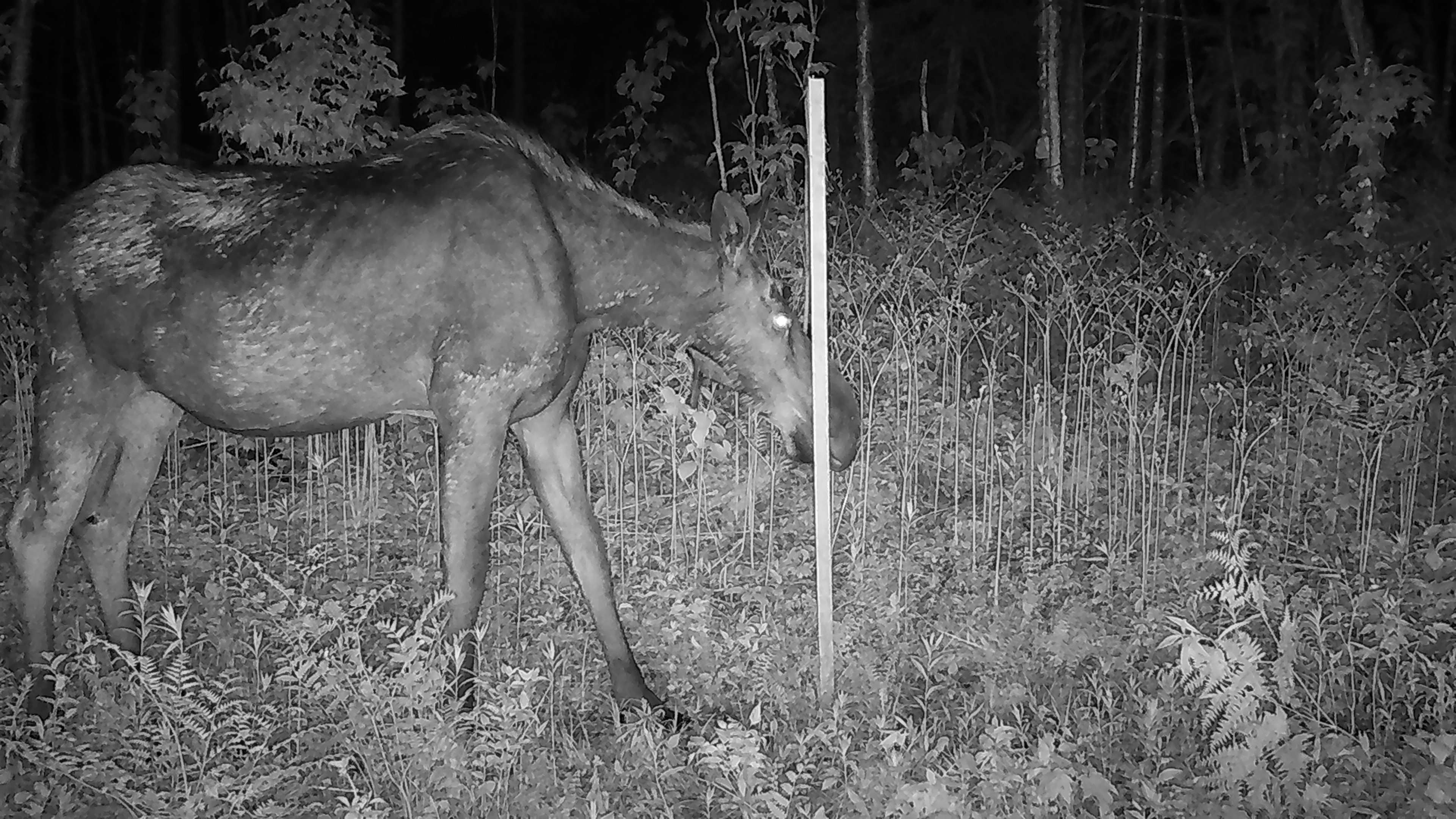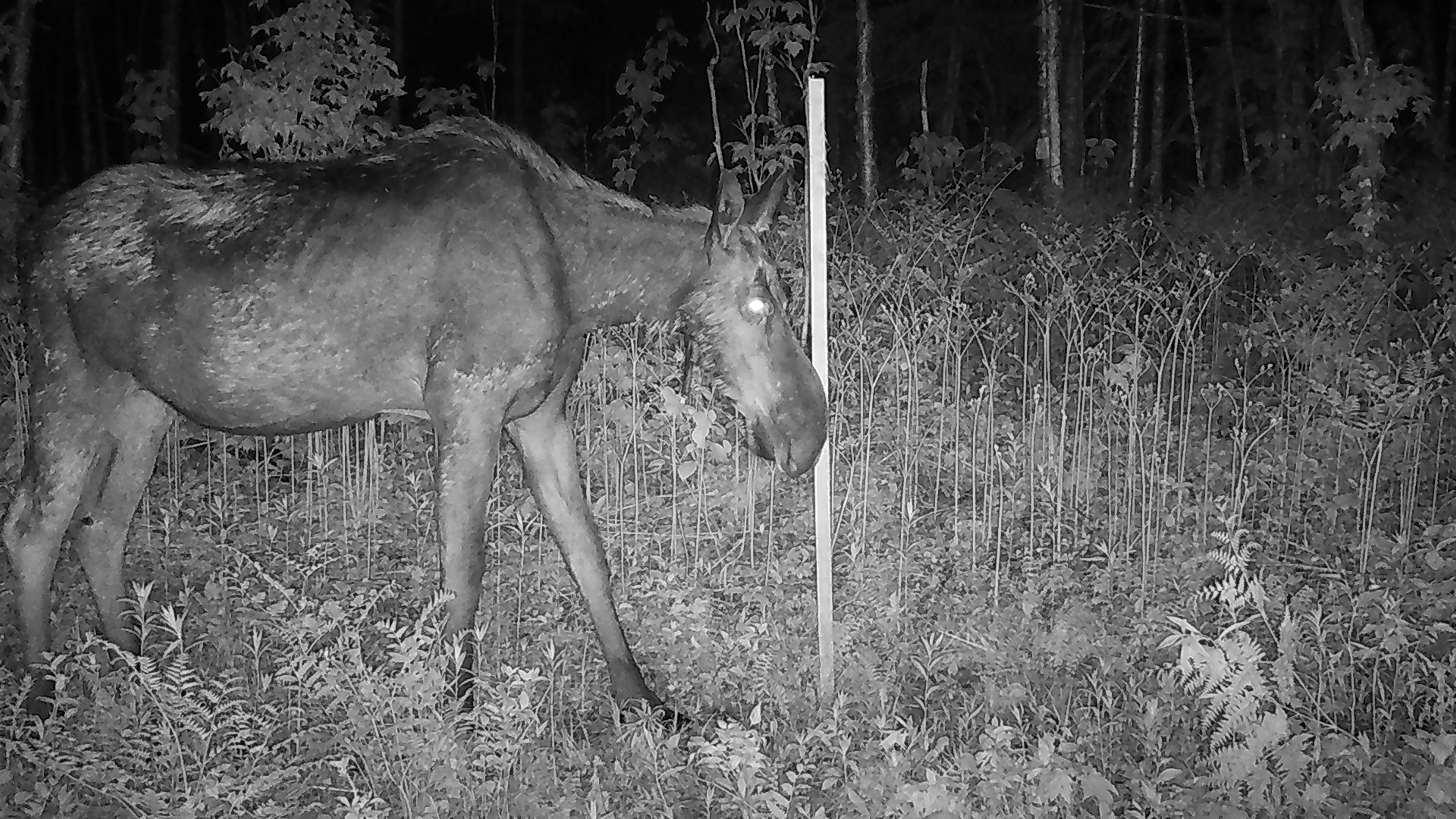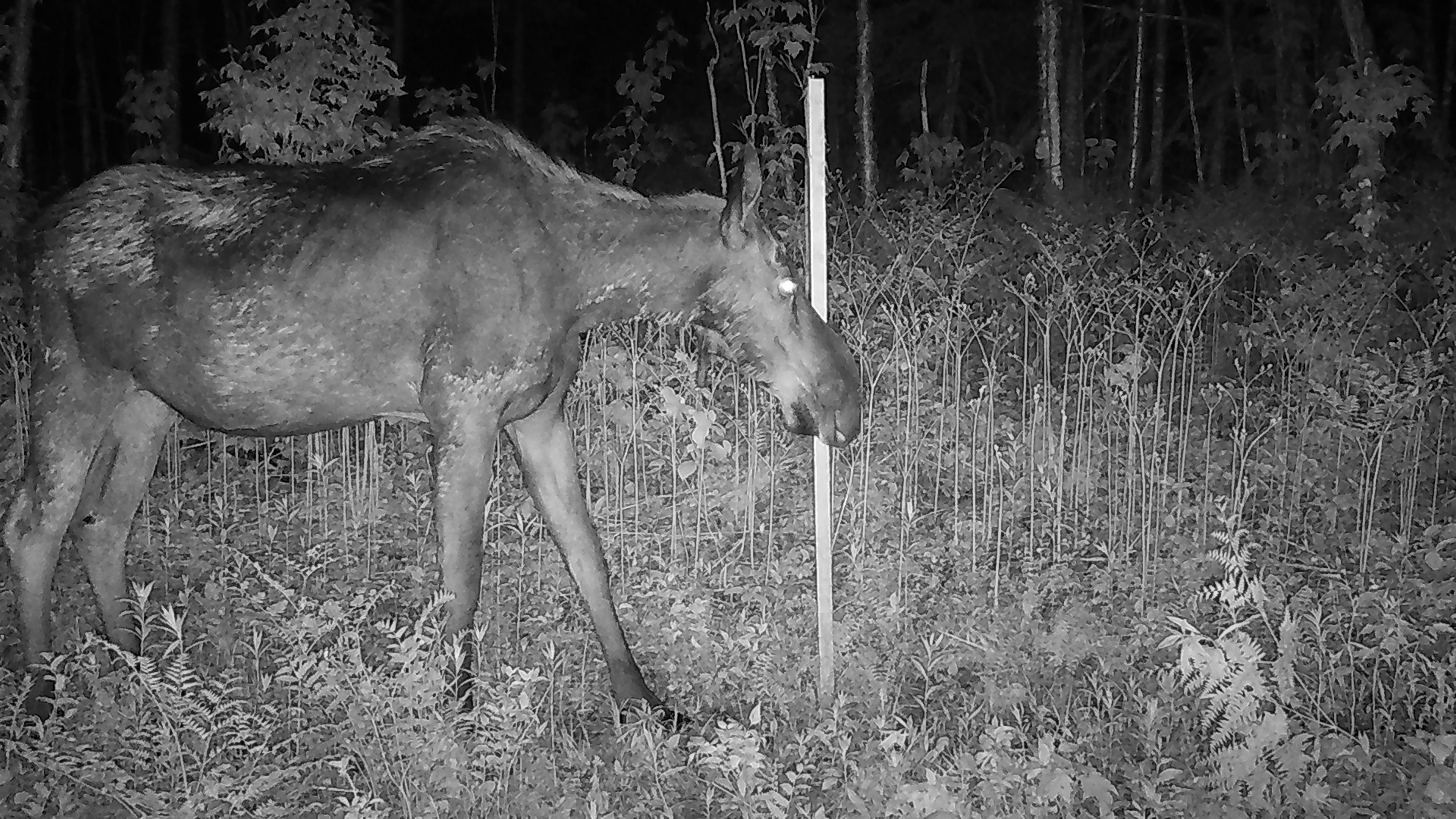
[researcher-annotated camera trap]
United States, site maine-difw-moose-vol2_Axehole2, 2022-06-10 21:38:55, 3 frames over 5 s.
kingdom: Animalia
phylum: Chordata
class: Mammalia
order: Artiodactyla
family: Cervidae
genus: Alces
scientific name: Alces alces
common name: moose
Moose (Alces alces).